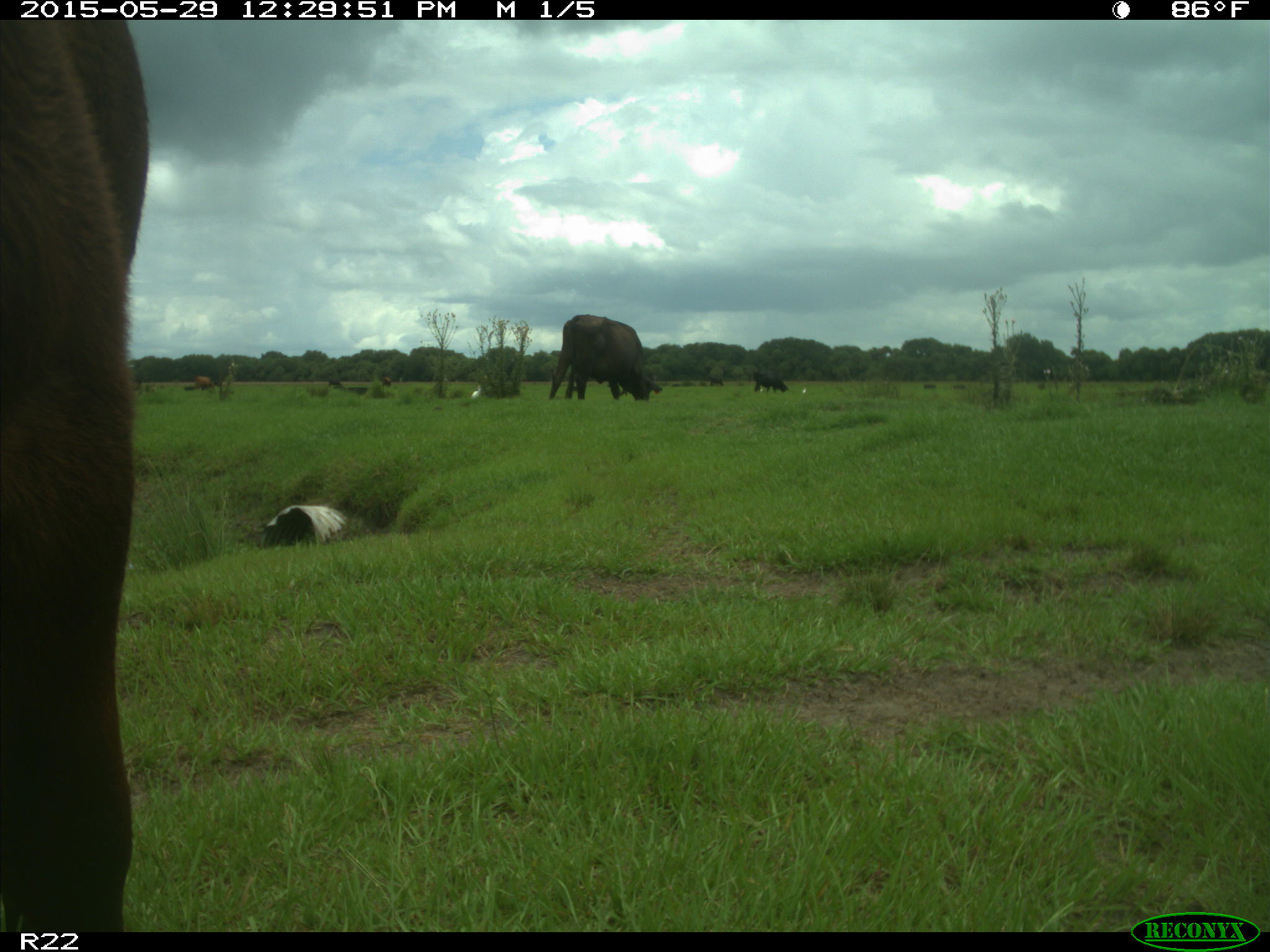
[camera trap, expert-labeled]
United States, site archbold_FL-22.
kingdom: Animalia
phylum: Chordata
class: Mammalia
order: Artiodactyla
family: Bovidae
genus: Bos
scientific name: Bos taurus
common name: domestic cow